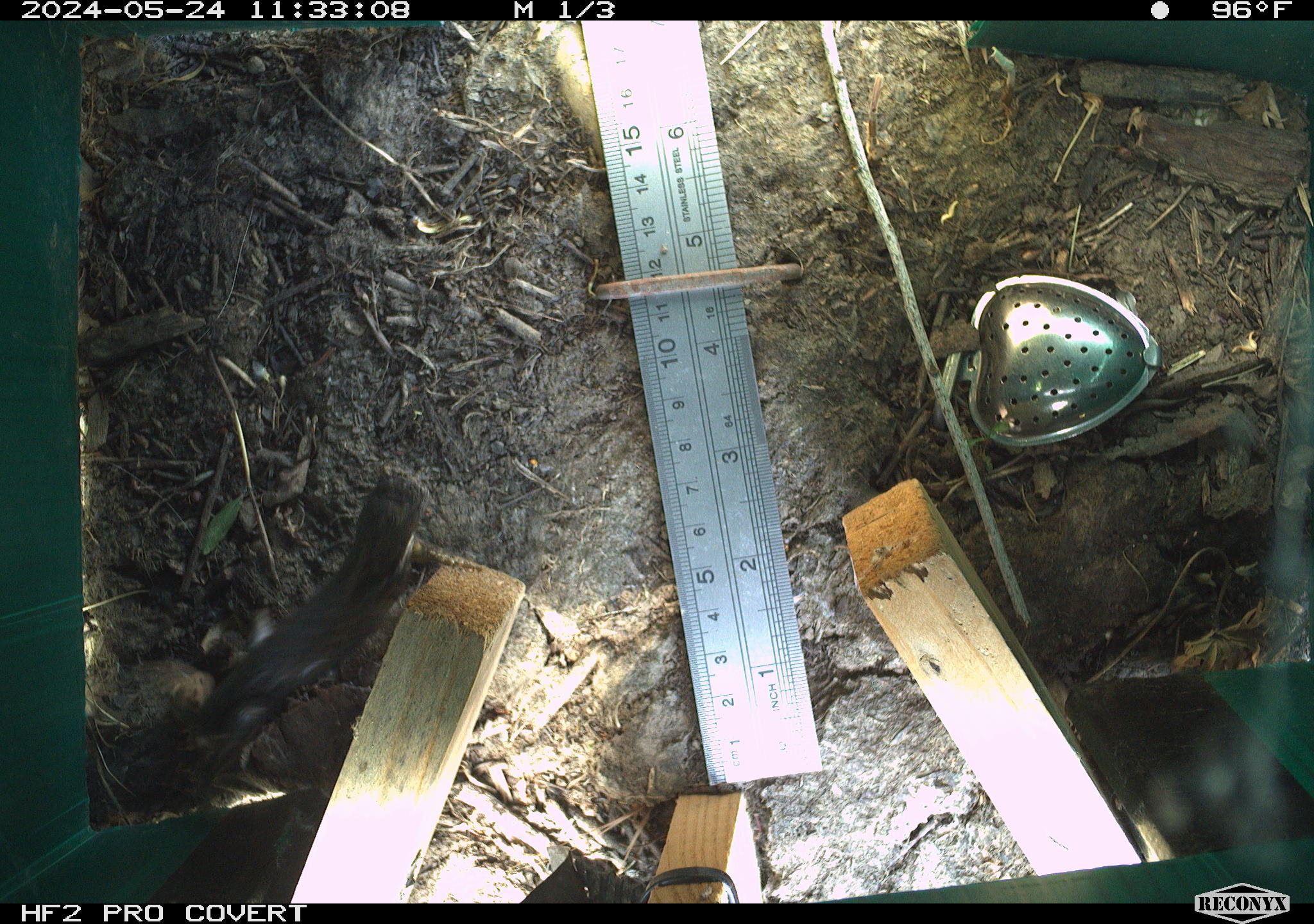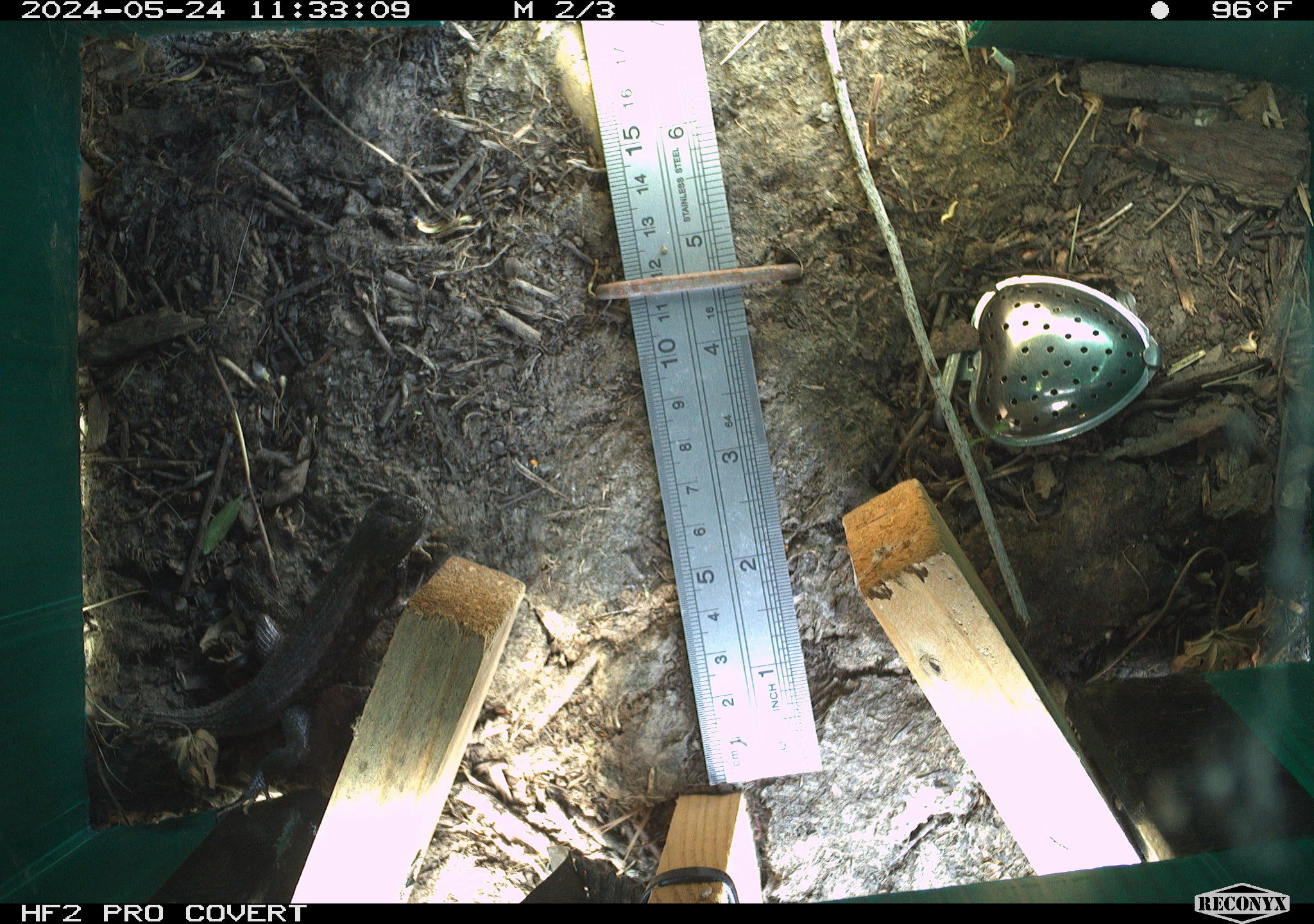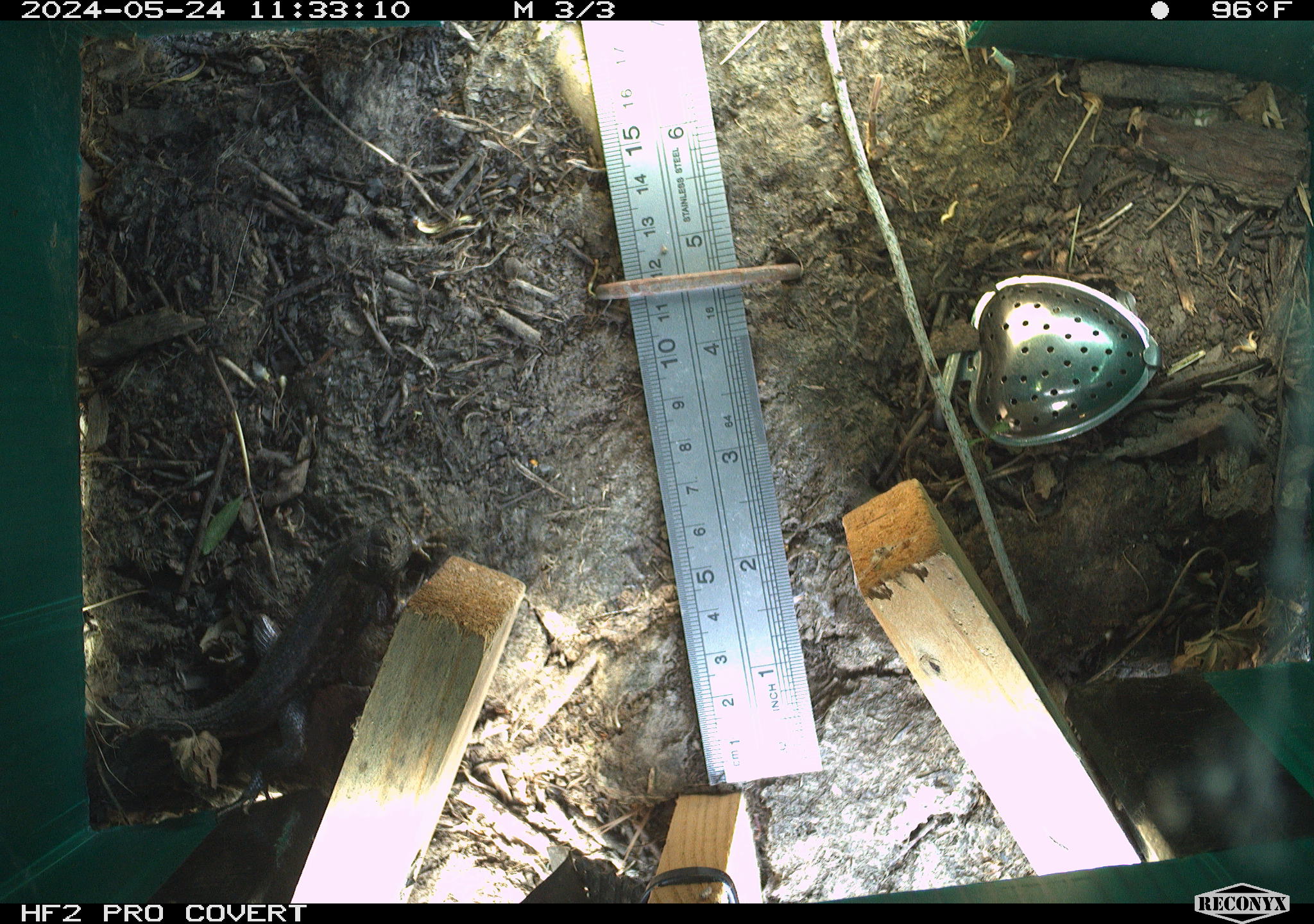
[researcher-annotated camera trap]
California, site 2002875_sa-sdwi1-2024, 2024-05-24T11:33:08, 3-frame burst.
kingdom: Animalia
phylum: Chordata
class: Reptilia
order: Squamata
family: Phrynosomatidae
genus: Sceloporus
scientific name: Sceloporus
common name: spiny lizards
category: sceloporus species